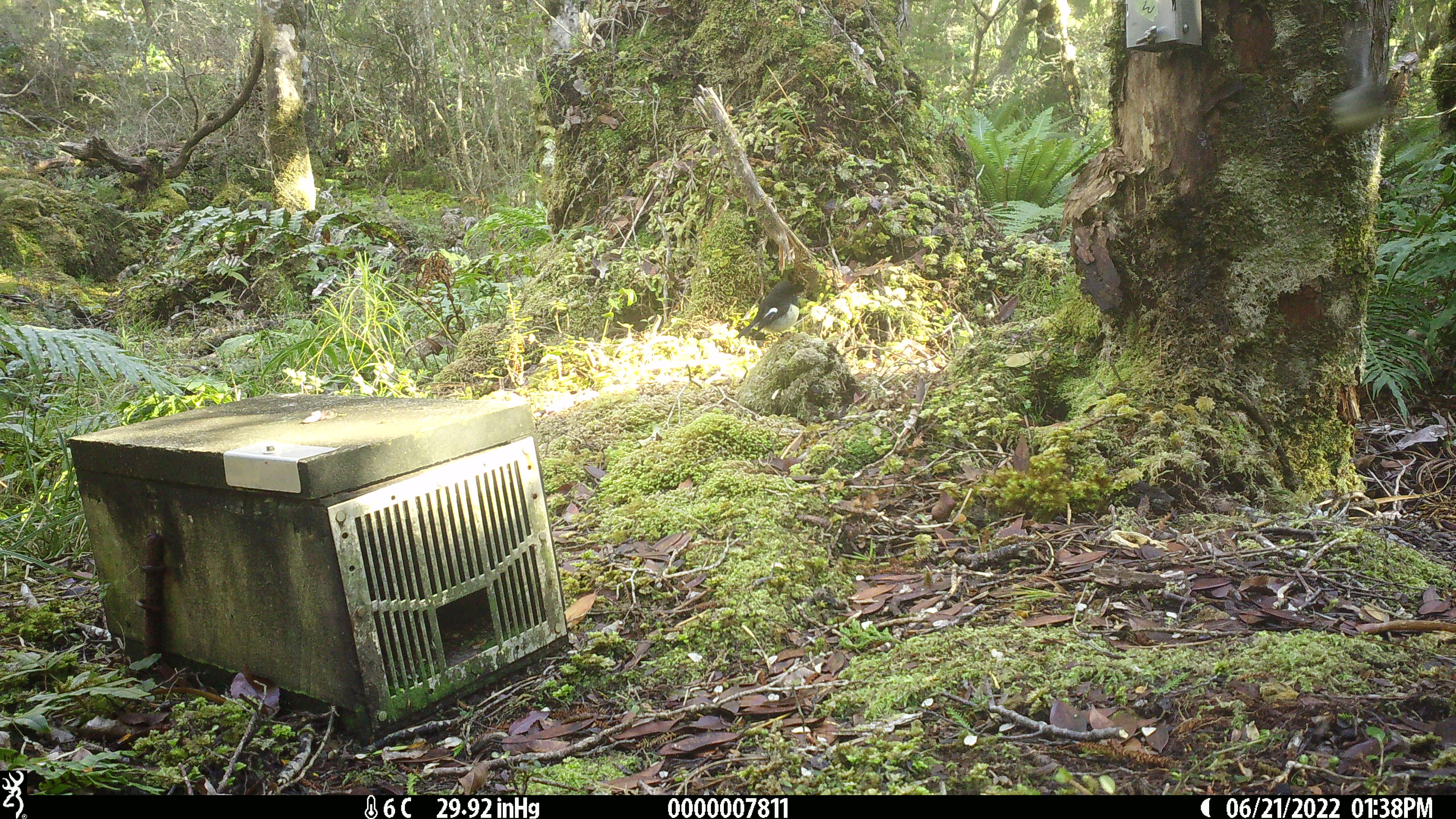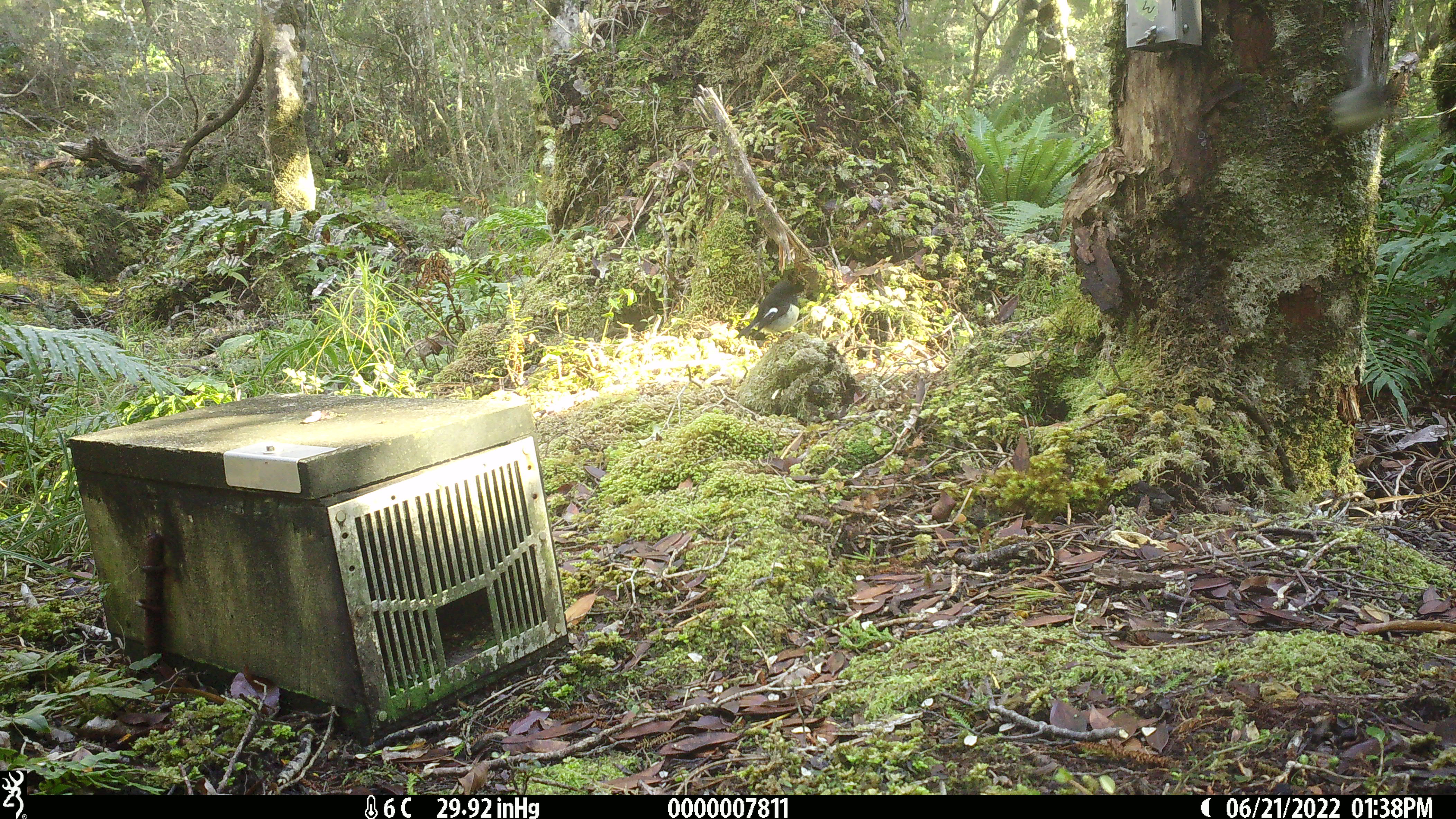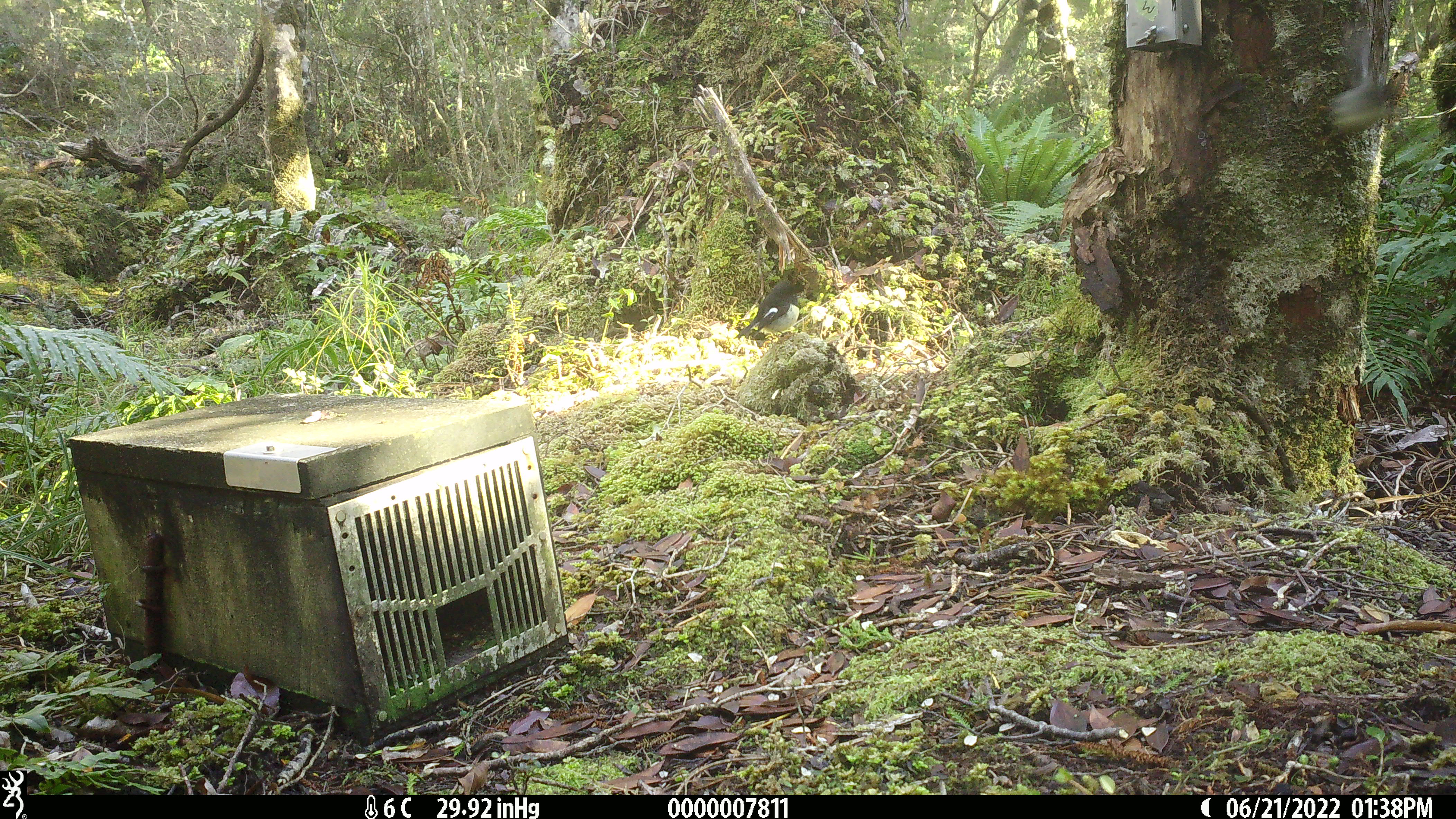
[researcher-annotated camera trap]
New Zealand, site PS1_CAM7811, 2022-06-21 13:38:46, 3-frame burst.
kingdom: Animalia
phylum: Chordata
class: Aves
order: Passeriformes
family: Petroicidae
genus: Petroica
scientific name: Petroica macrocephala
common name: tomtit